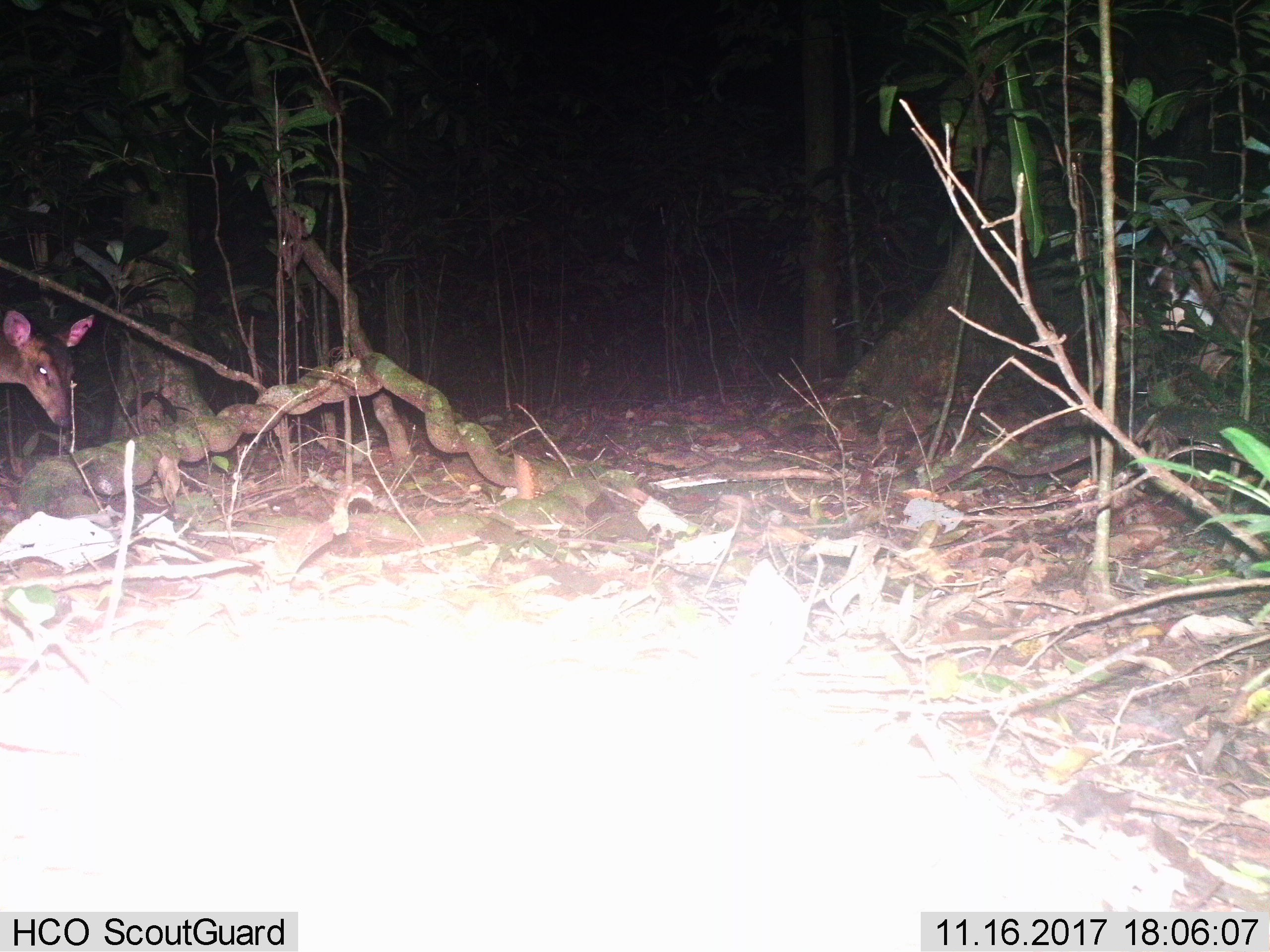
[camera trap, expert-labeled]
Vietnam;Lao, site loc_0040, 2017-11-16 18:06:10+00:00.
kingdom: Animalia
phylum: Chordata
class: Mammalia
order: Artiodactyla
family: Cervidae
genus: Muntiacus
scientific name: Muntiacus vuquangensis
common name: large-antlered muntjac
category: large antlered muntjac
Large antlered muntjac (large-antlered muntjac) (Muntiacus vuquangensis). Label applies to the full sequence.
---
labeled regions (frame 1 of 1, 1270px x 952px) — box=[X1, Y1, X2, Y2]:
large antlered muntjac: box=[0, 302, 96, 428]